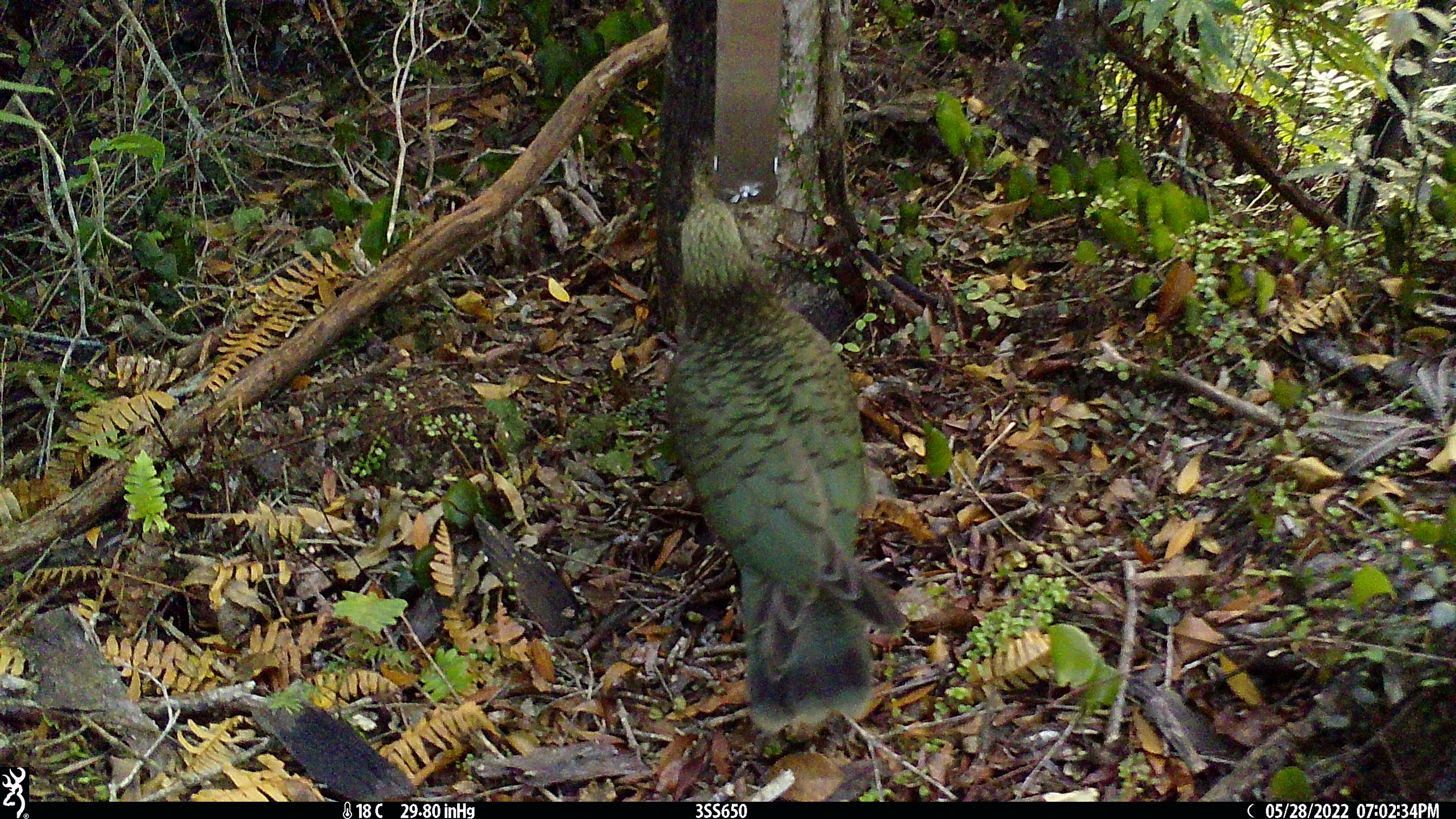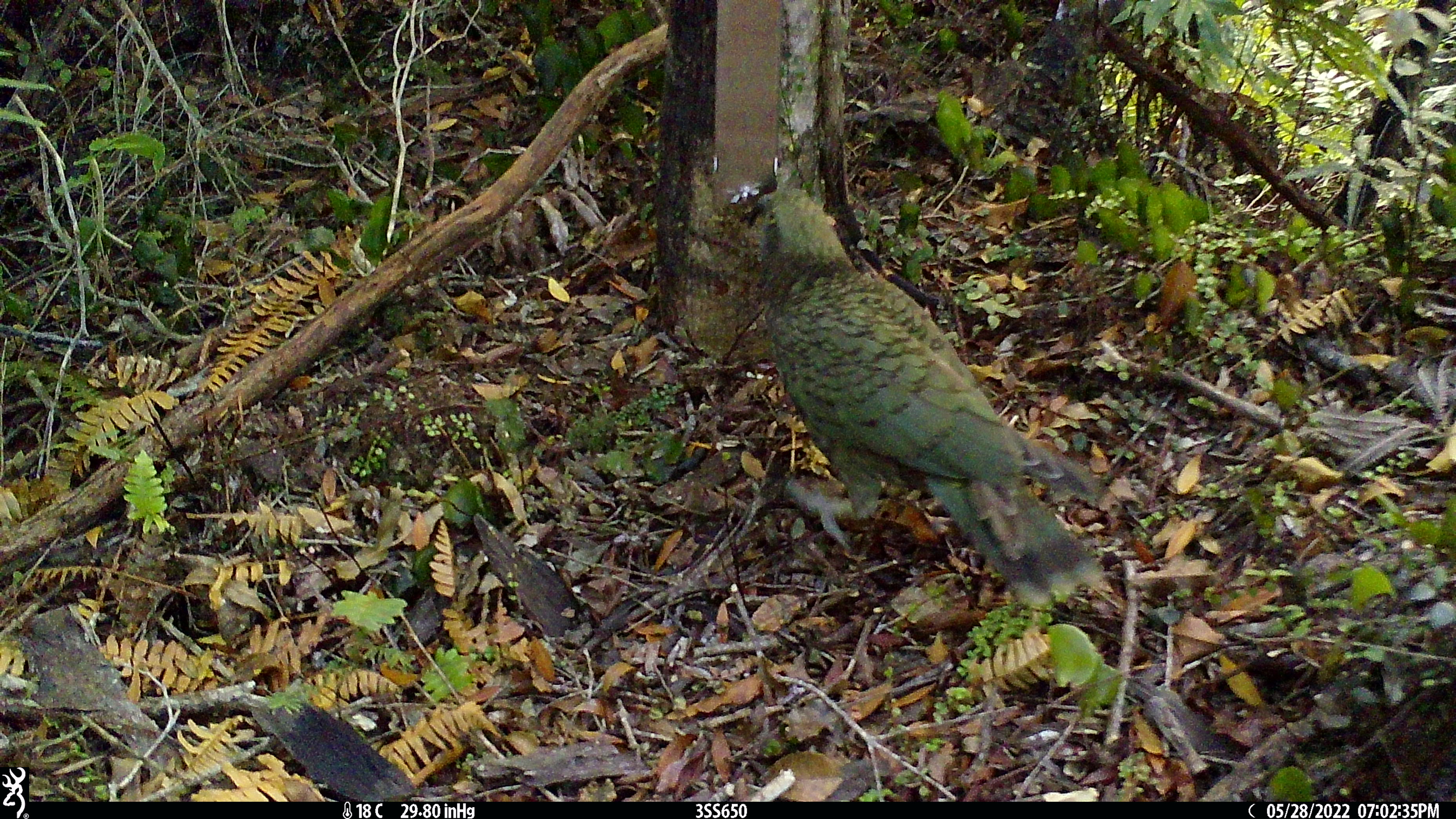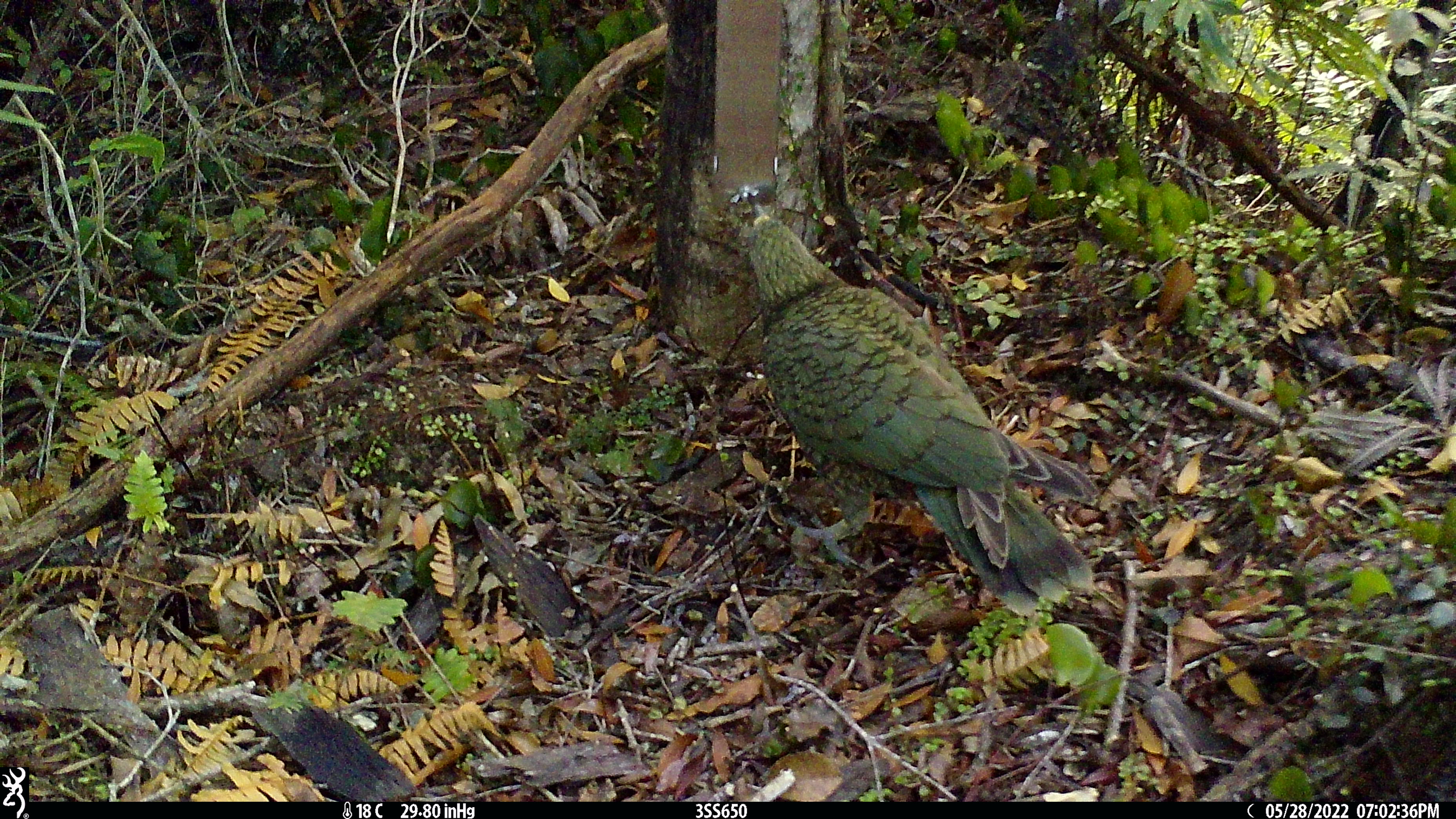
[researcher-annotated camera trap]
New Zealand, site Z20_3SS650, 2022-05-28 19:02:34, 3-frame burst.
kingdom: Animalia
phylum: Chordata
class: Aves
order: Psittaciformes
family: Strigopidae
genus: Nestor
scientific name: Nestor notabilis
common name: kea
Kea (Nestor notabilis).